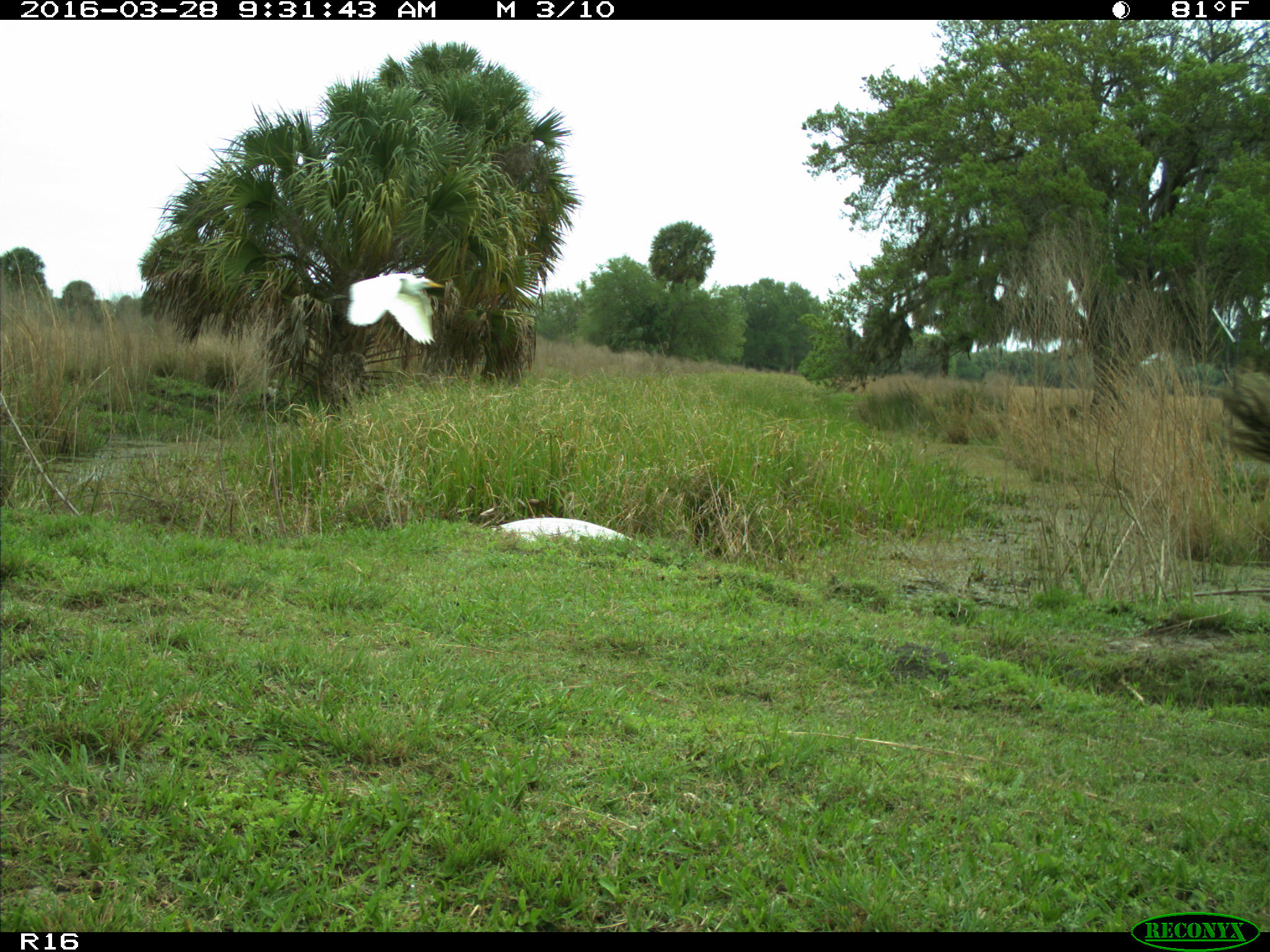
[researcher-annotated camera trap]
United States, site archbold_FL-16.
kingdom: Animalia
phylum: Chordata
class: Aves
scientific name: Aves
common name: birds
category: unidentified bird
Unidentified bird (birds) (Aves).